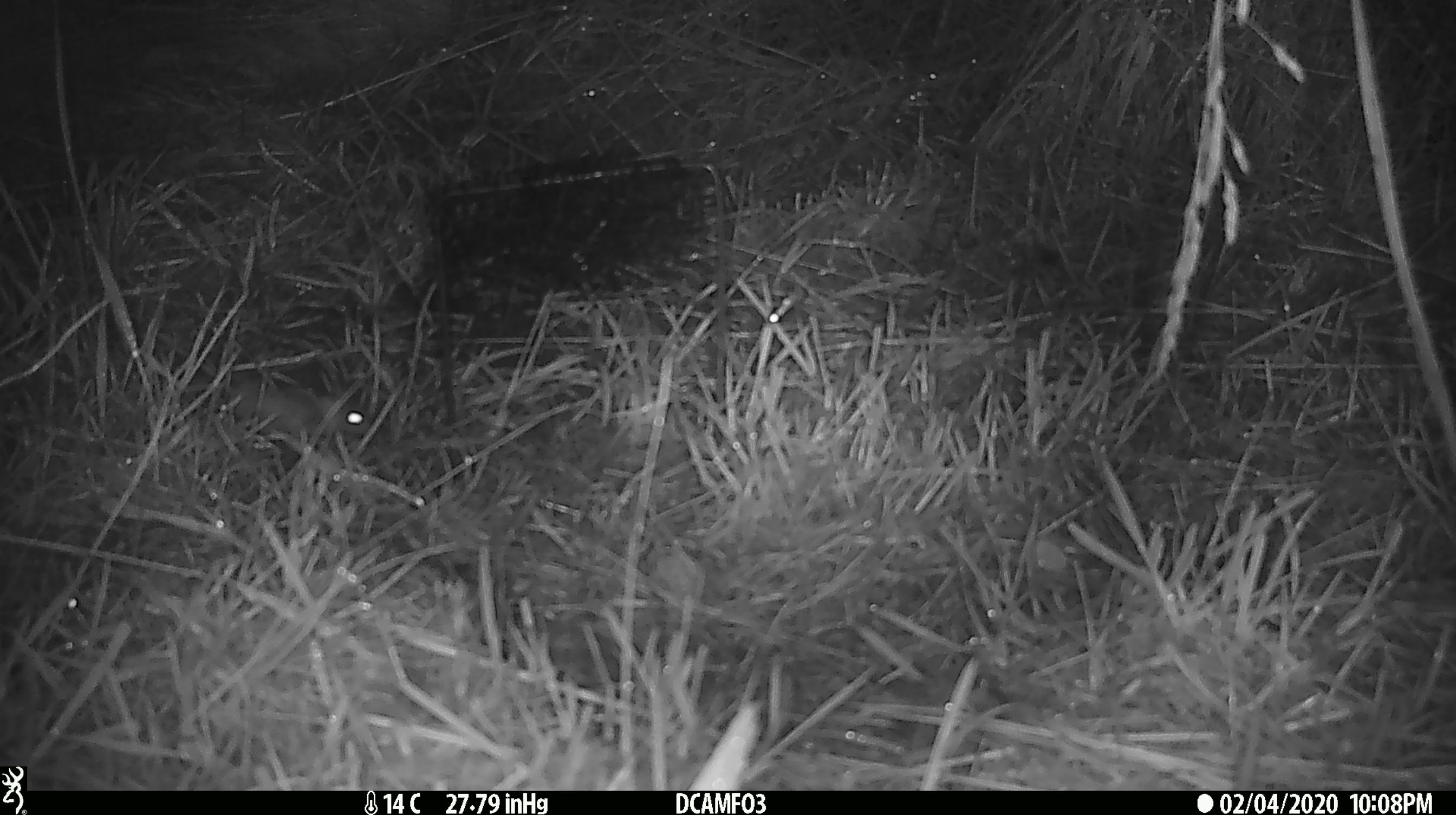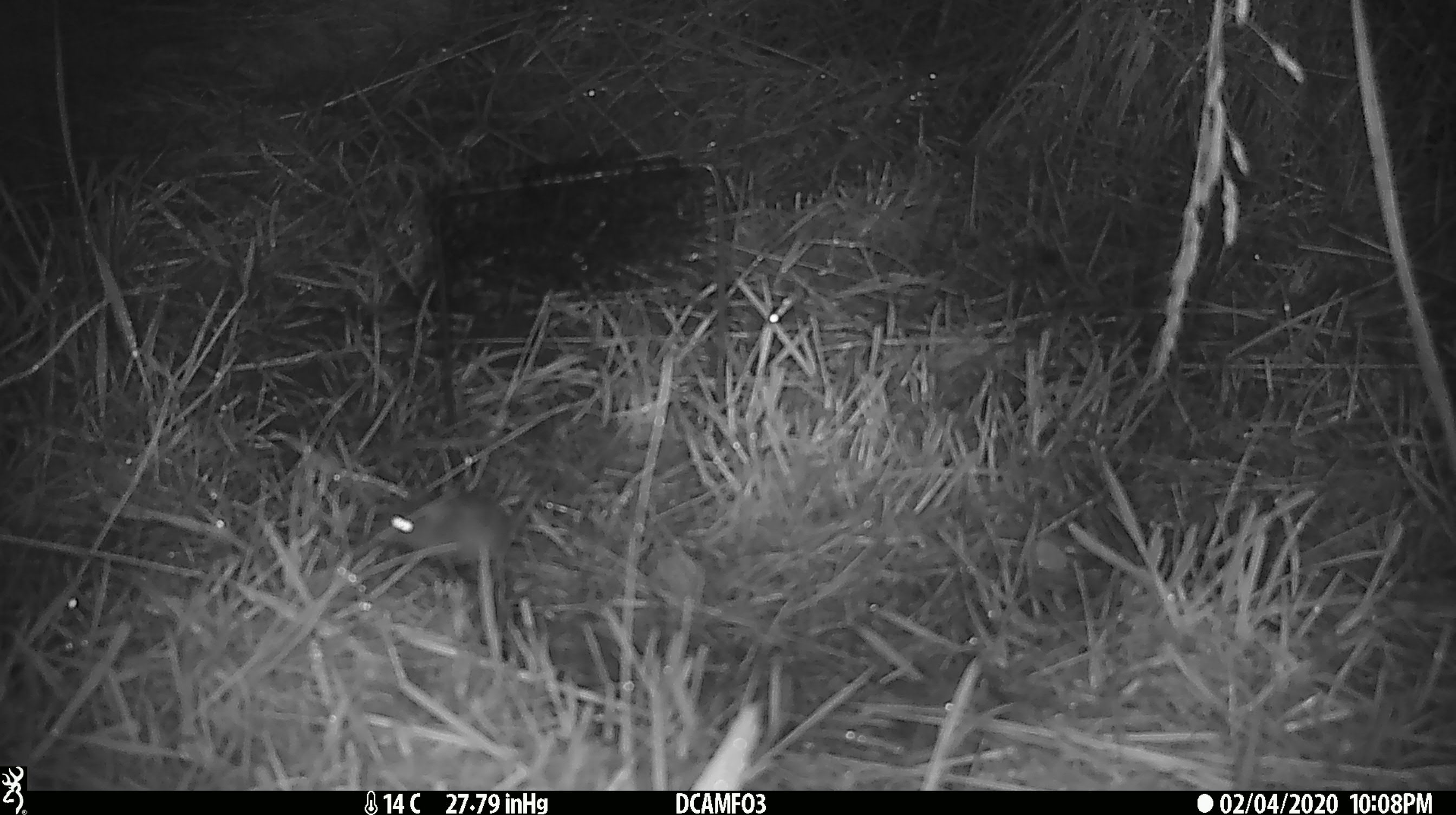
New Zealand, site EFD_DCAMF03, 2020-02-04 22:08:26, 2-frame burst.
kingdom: Animalia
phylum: Chordata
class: Mammalia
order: Rodentia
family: Muridae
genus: Mus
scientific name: Mus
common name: mouse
Mouse (Mus).